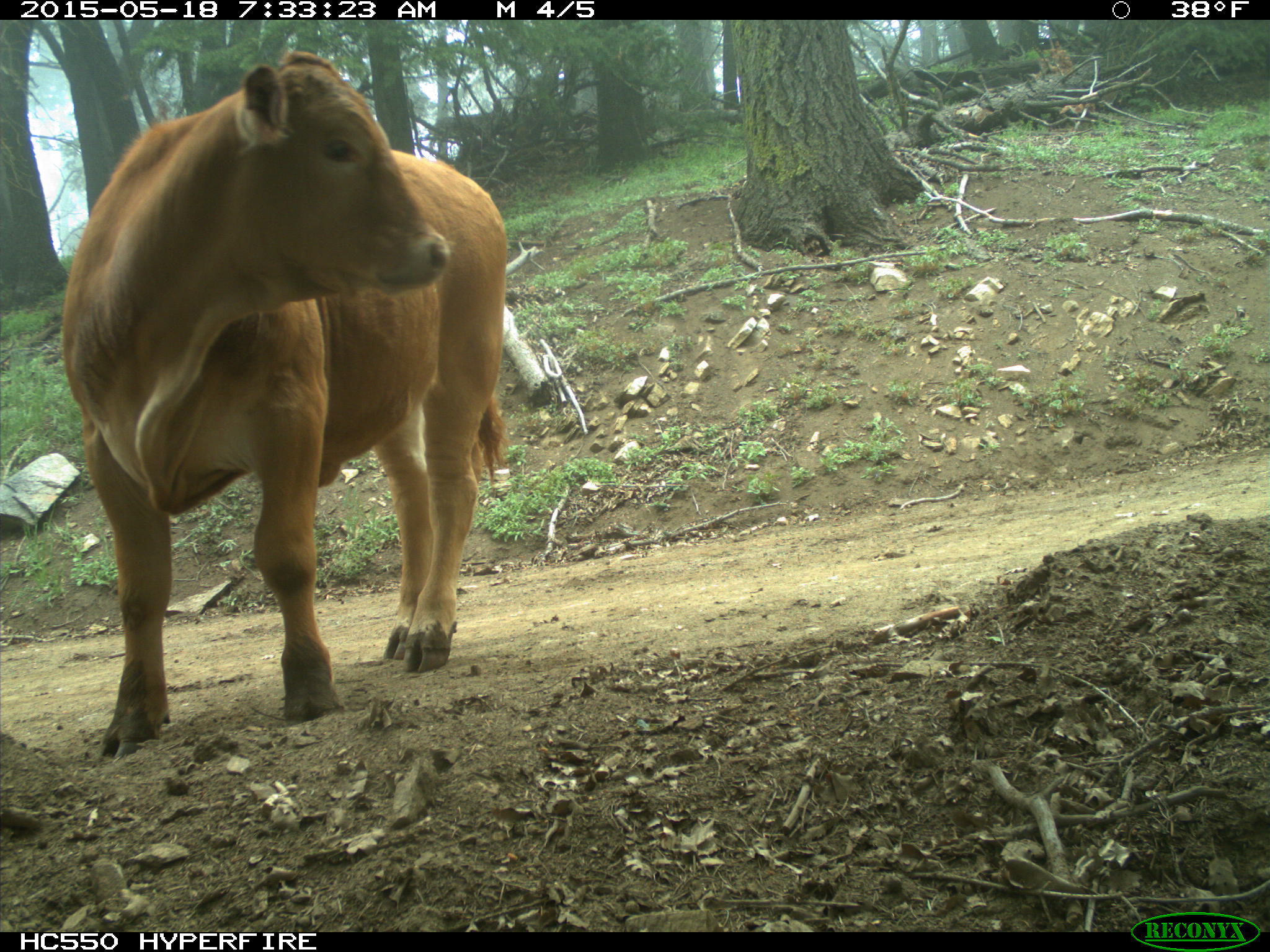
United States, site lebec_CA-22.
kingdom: Animalia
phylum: Chordata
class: Mammalia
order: Artiodactyla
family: Bovidae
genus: Bos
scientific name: Bos taurus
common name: domestic cow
Bos taurus (domestic cow).